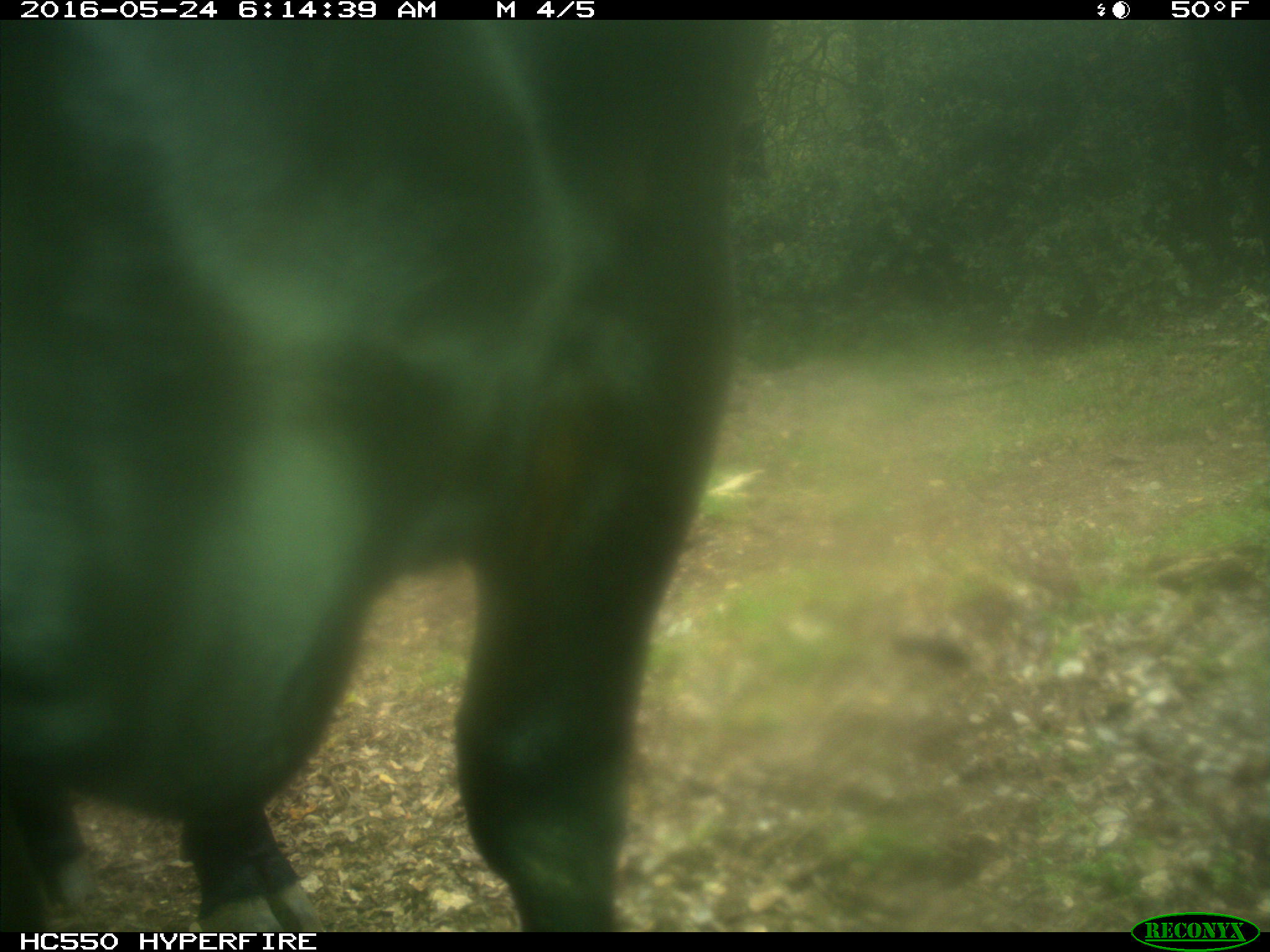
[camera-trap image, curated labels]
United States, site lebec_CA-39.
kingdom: Animalia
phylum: Chordata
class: Mammalia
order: Artiodactyla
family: Bovidae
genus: Bos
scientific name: Bos taurus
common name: domestic cow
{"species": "Bos taurus (domestic cow)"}